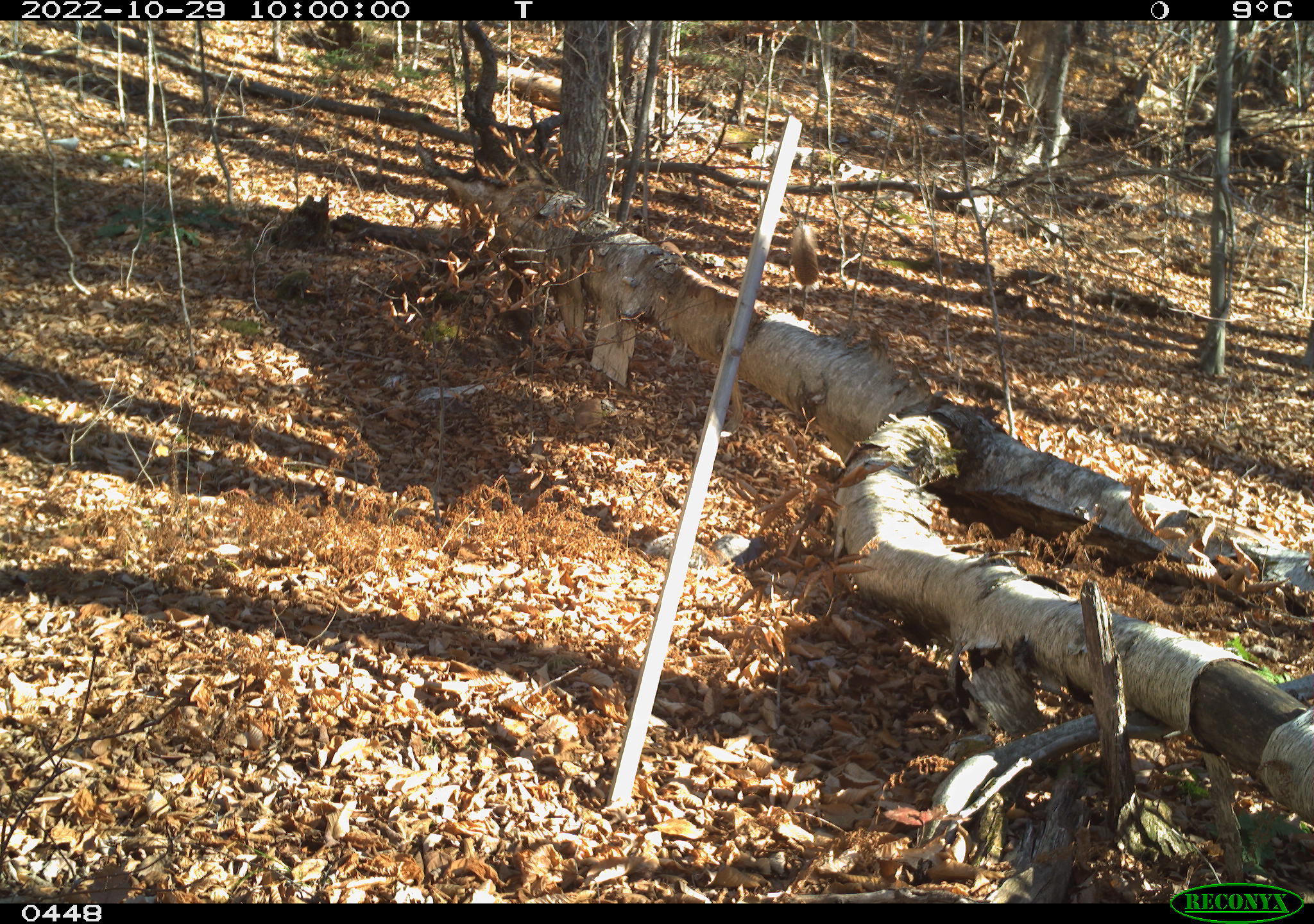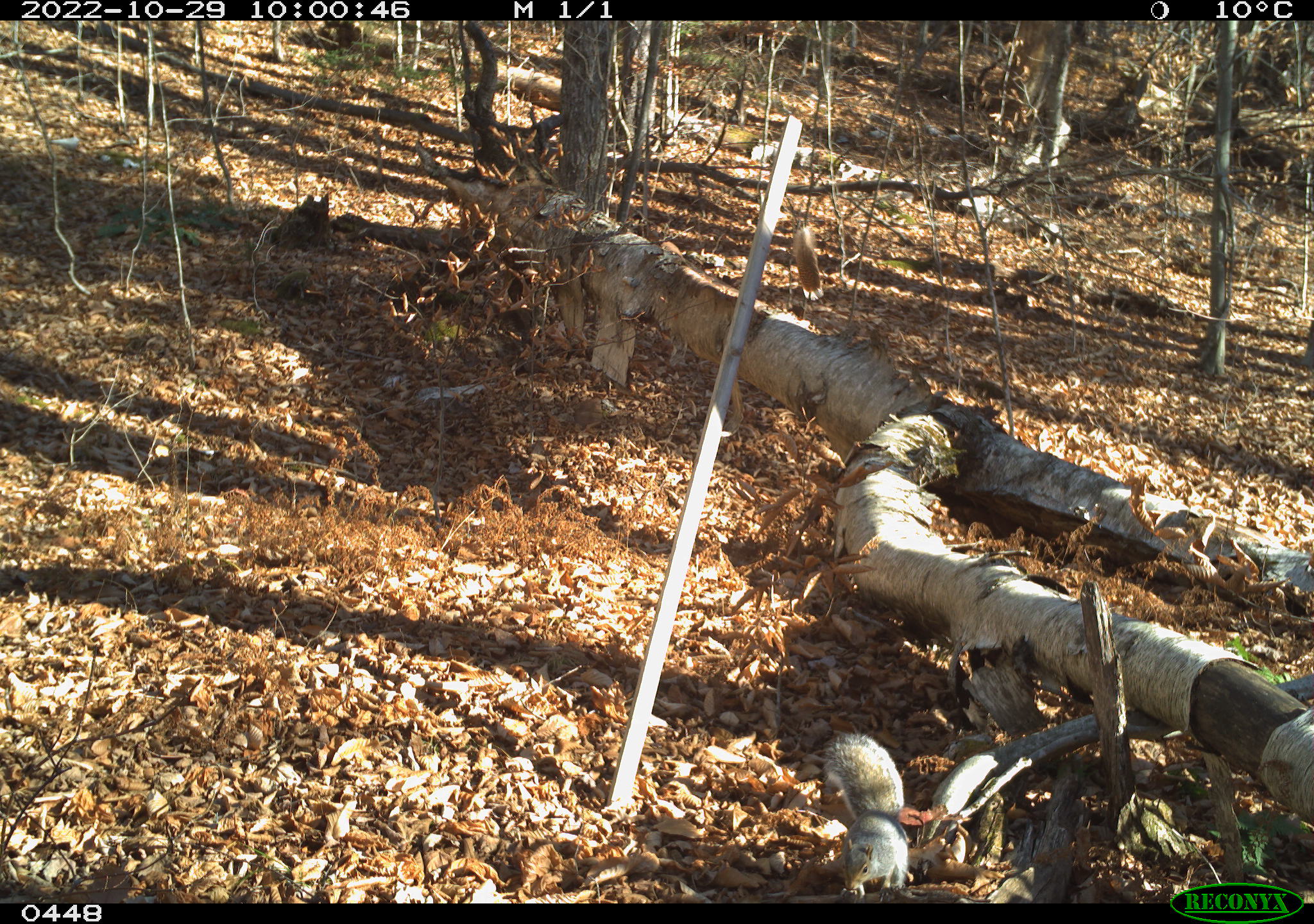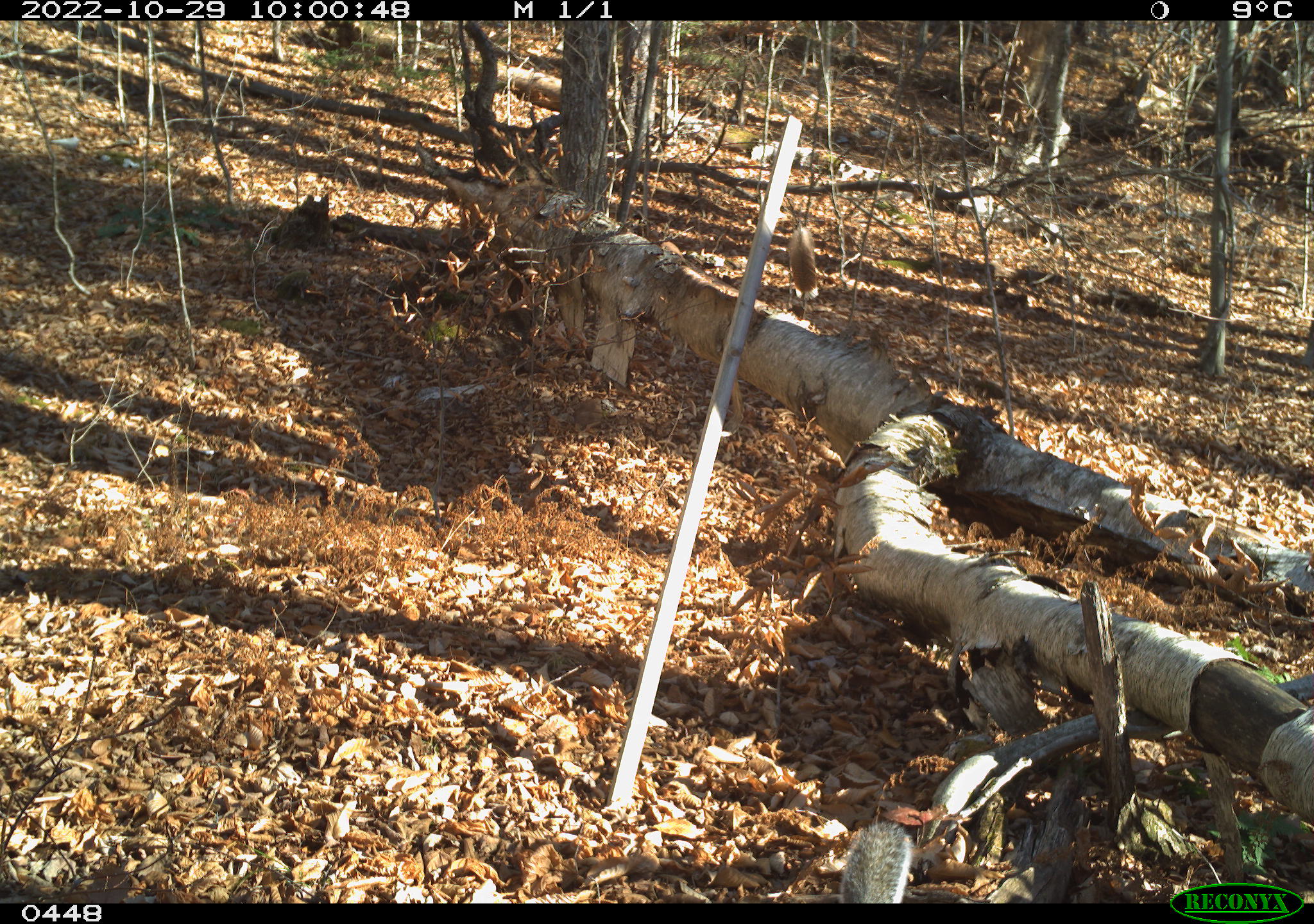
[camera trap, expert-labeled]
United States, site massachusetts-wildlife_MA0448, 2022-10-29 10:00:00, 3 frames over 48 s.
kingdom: Animalia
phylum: Chordata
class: Mammalia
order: Rodentia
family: Sciuridae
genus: Sciurus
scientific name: Sciurus carolinensis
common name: gray squirrel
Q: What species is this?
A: Gray squirrel (Sciurus carolinensis).